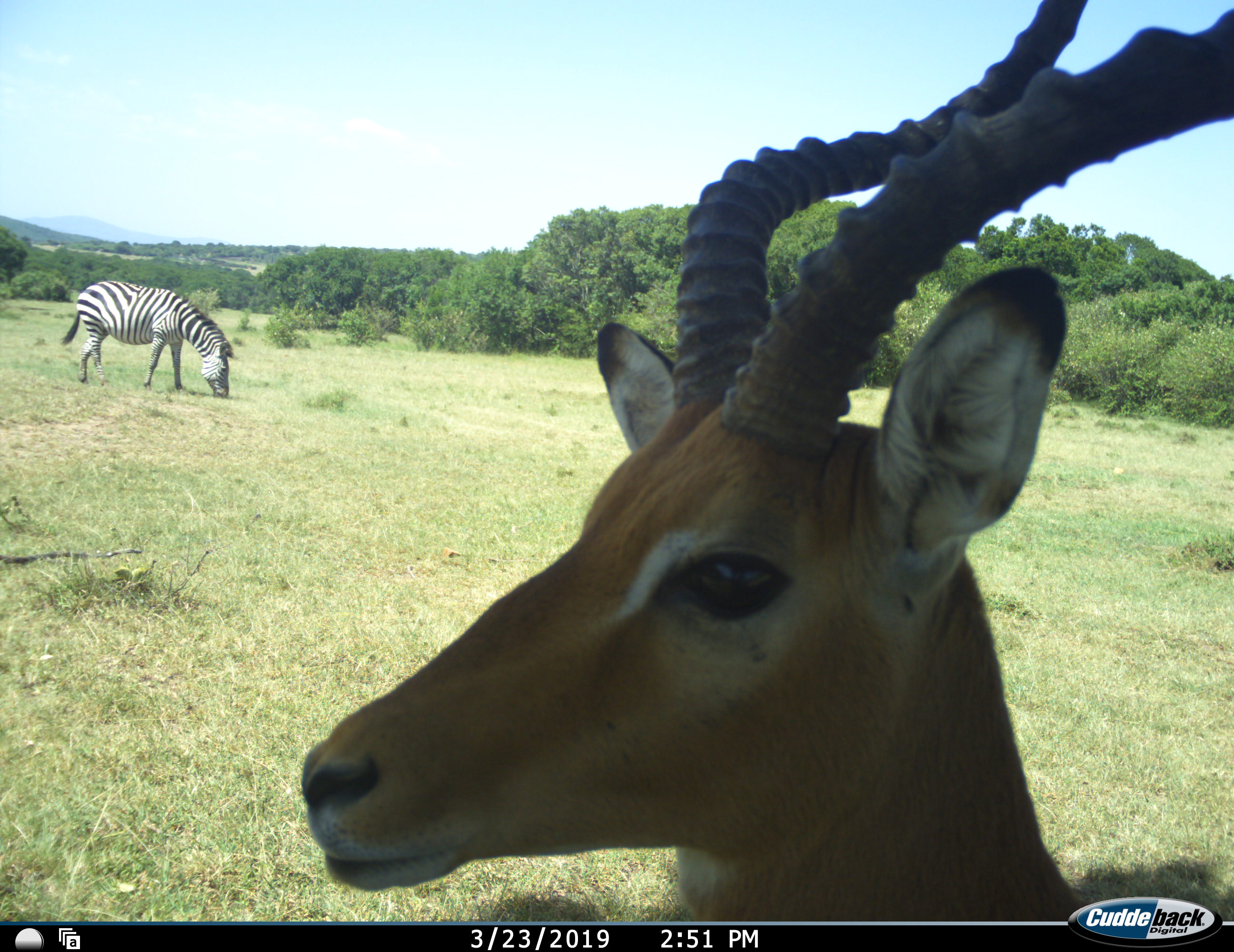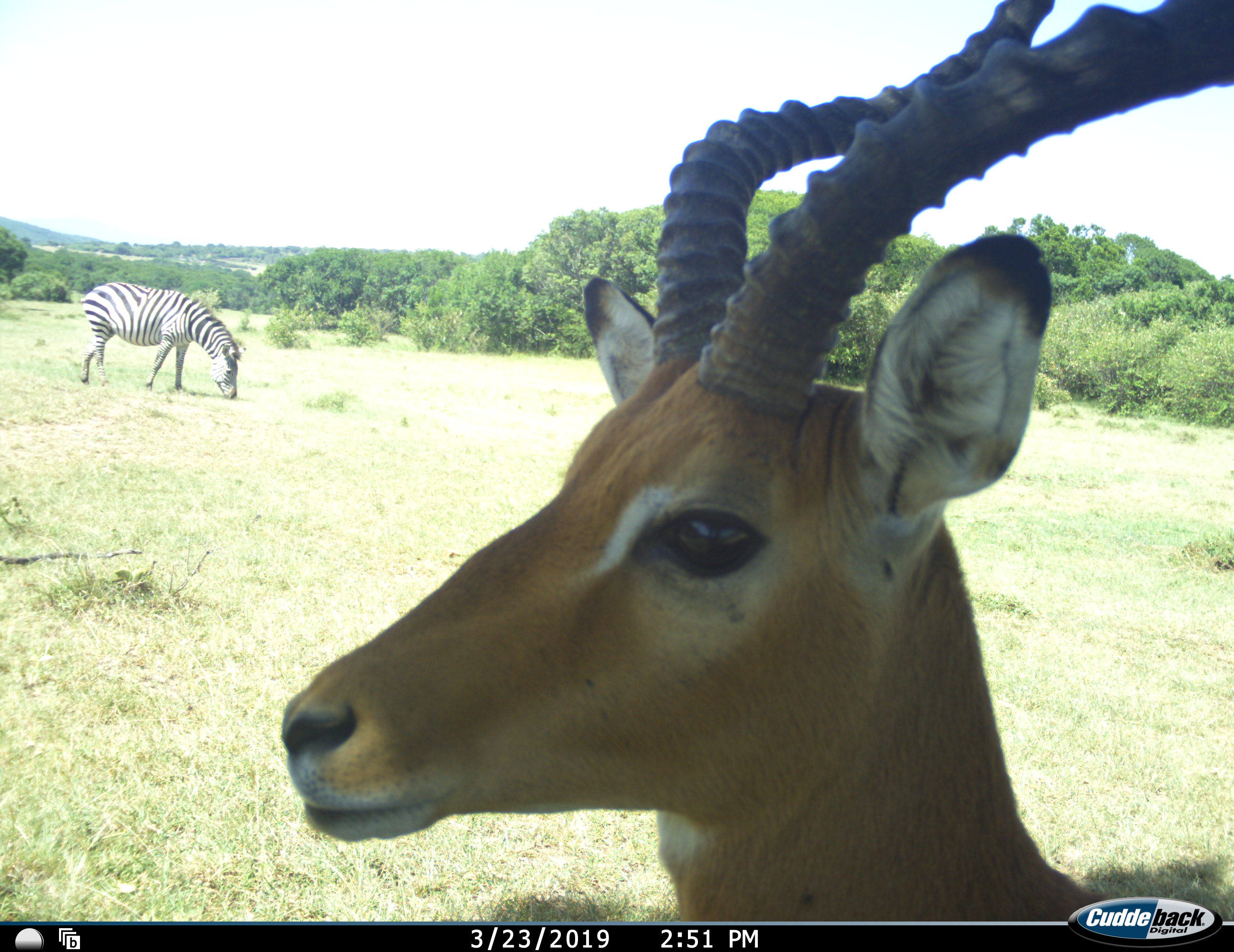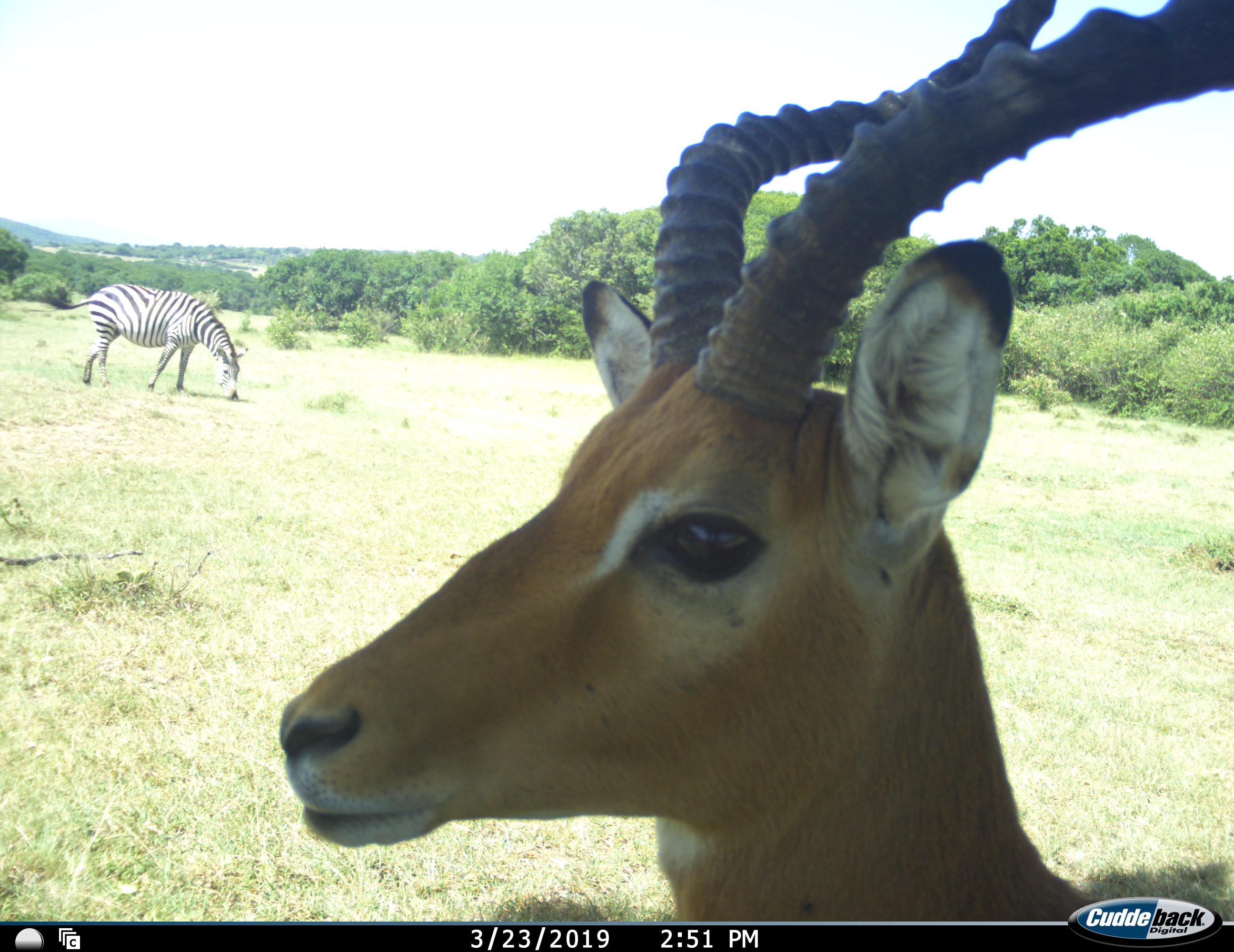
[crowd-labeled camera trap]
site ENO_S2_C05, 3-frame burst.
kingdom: Animalia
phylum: Chordata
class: Mammalia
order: Artiodactyla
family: Bovidae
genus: Aepyceros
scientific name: Aepyceros melampus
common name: impala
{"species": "impala (Aepyceros melampus)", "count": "1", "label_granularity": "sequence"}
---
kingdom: Animalia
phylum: Chordata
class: Mammalia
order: Perissodactyla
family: Equidae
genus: Equus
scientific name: Equus quagga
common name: plains zebra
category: zebraplains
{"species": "zebraplains (plains zebra) (Equus quagga)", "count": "1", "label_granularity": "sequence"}